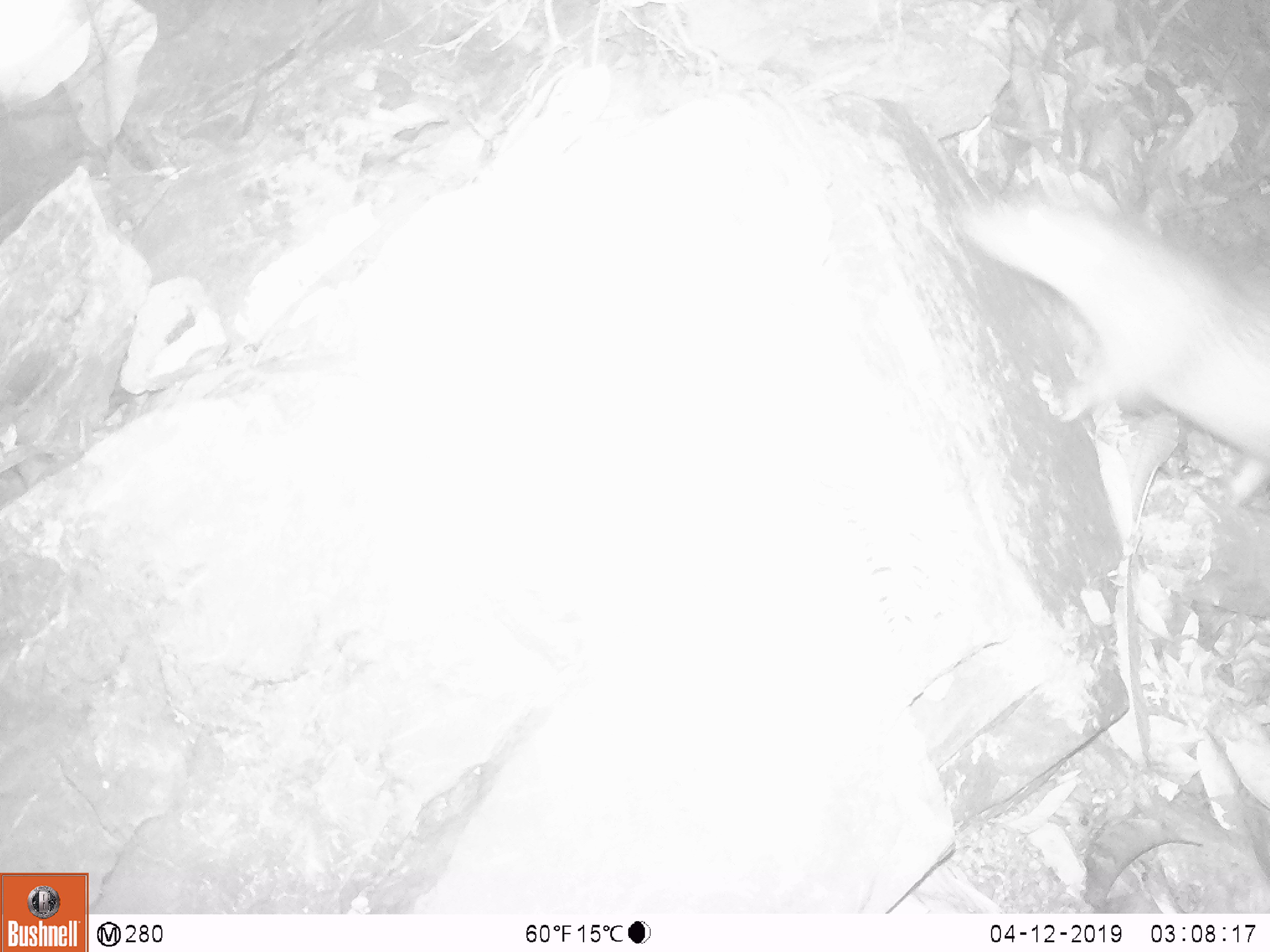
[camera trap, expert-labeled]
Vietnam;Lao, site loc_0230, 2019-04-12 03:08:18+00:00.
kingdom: Animalia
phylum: Chordata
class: Mammalia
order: Carnivora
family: Herpestidae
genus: Urva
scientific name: Urva urva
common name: crab-eating mongoose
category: crab eating mongoose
Crab eating mongoose (crab-eating mongoose) (Urva urva). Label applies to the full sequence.